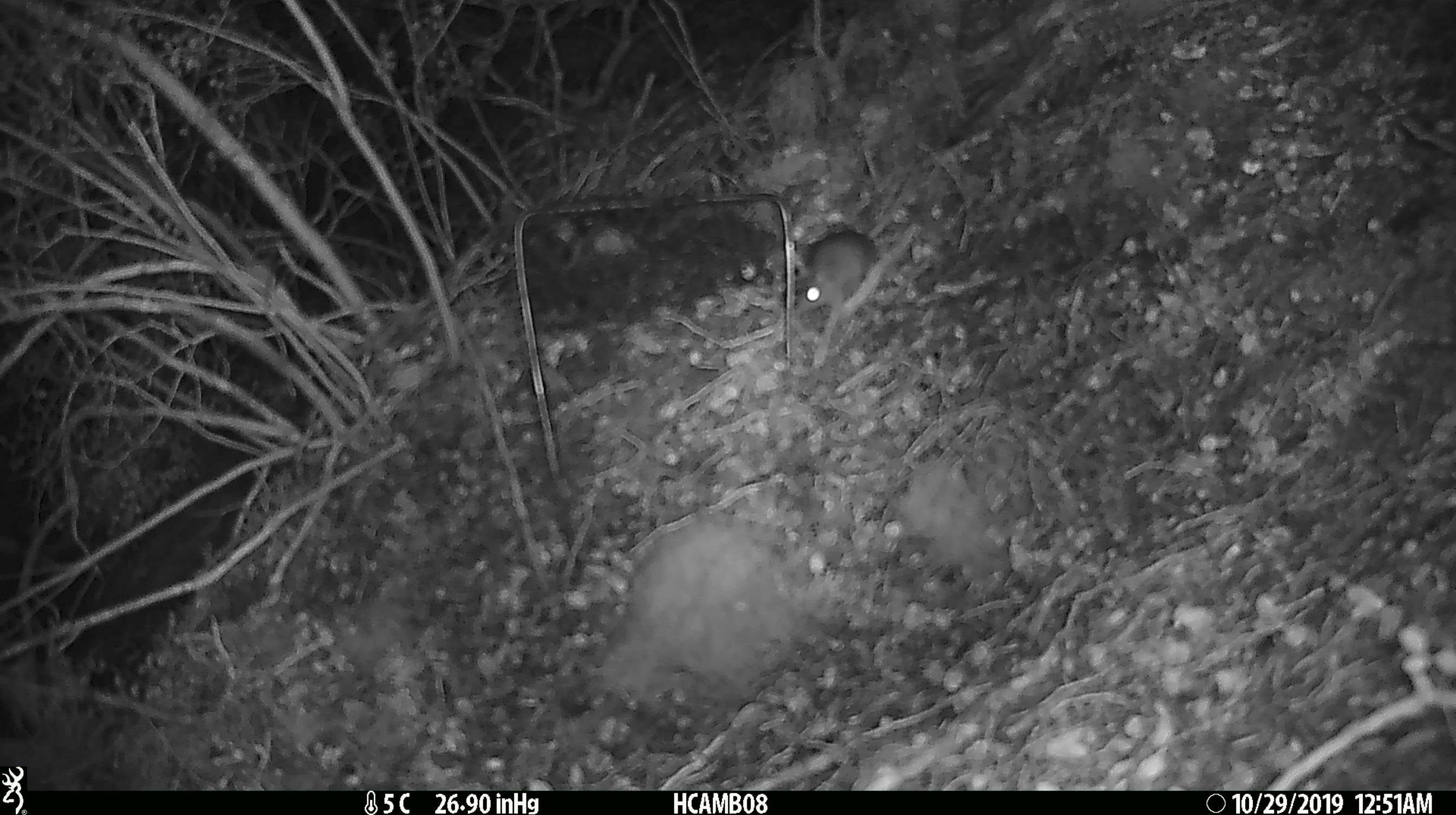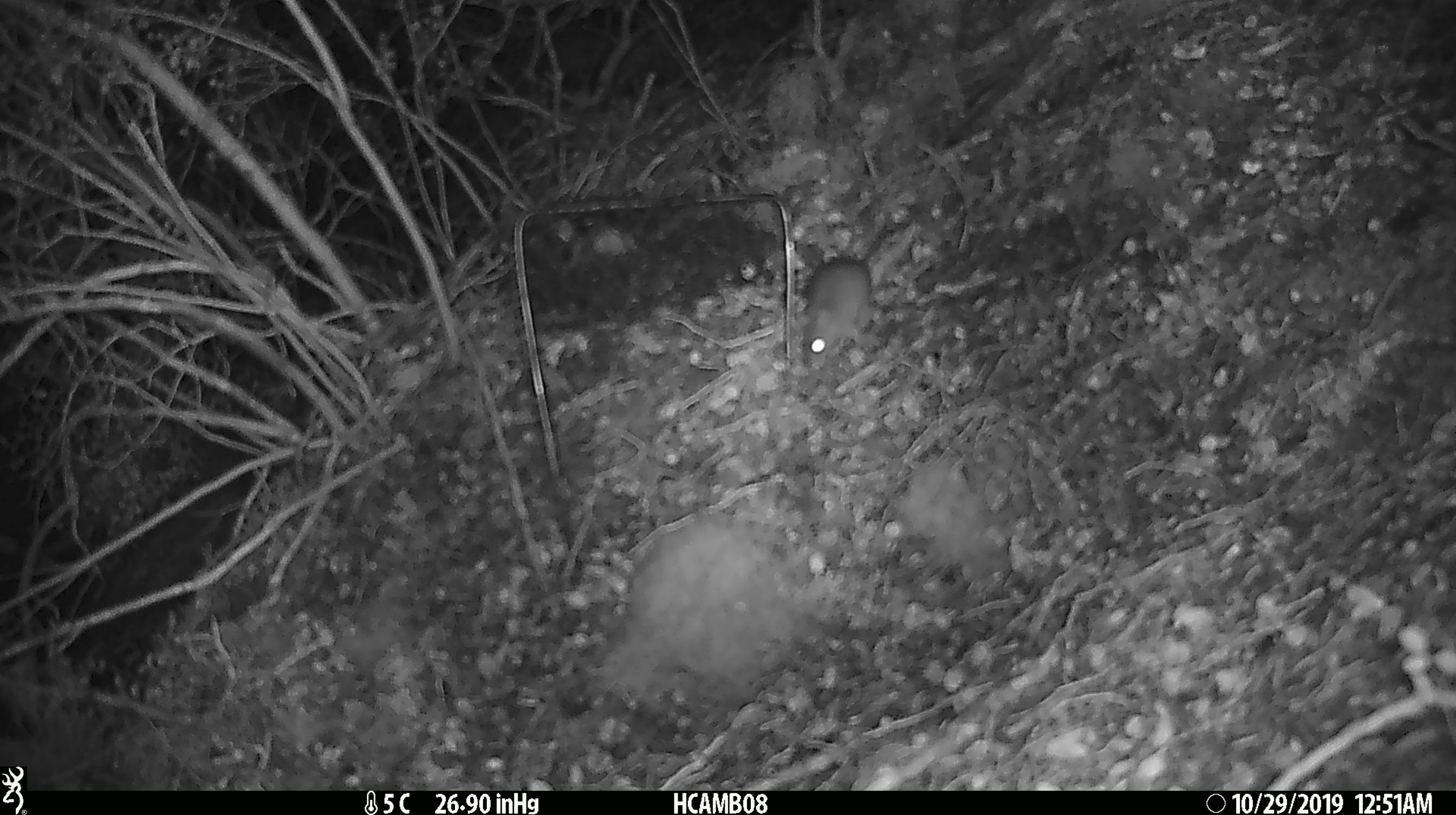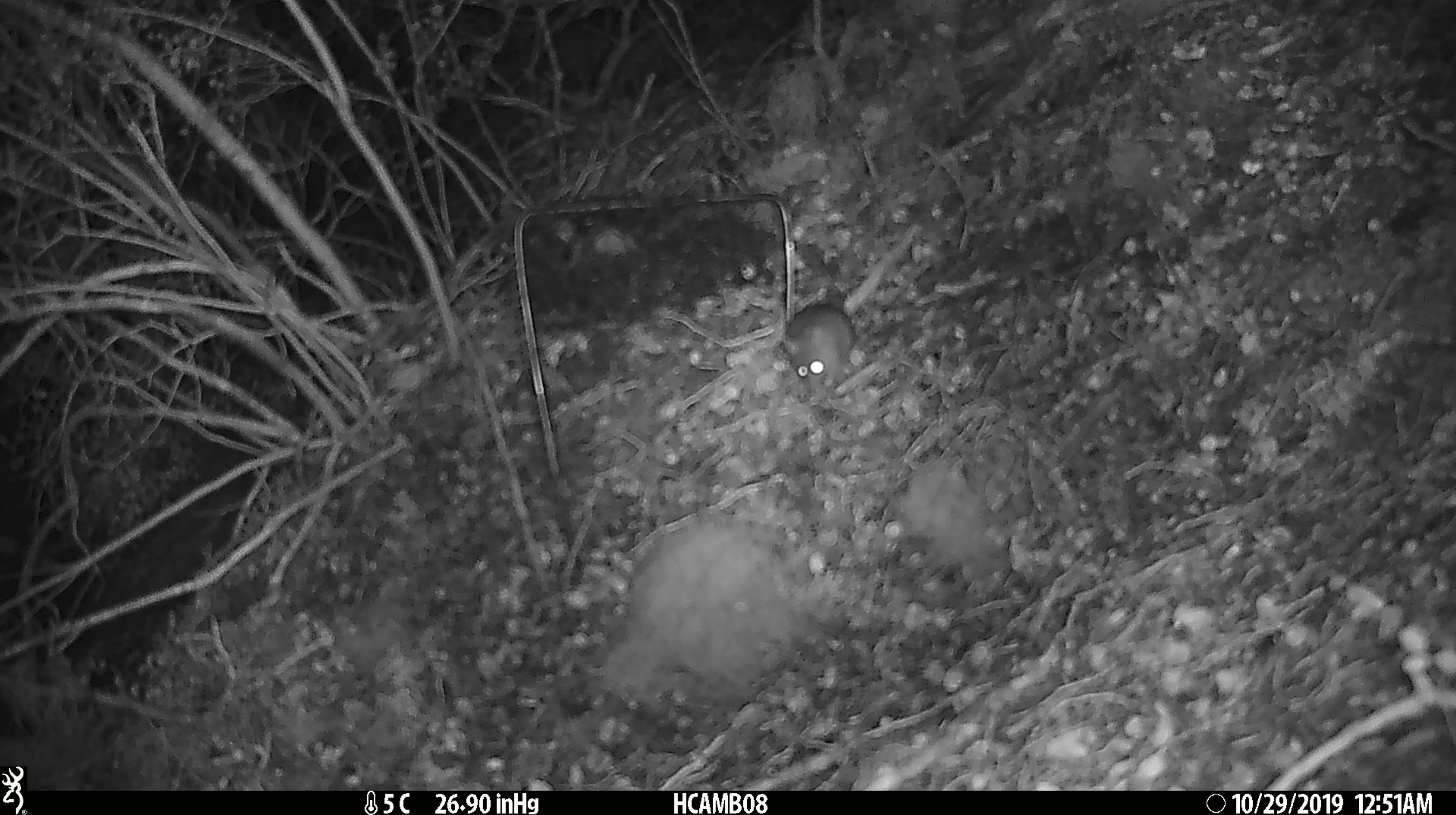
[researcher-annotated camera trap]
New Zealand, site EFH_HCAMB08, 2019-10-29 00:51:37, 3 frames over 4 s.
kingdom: Animalia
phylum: Chordata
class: Mammalia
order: Rodentia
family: Muridae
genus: Mus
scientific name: Mus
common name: mouse